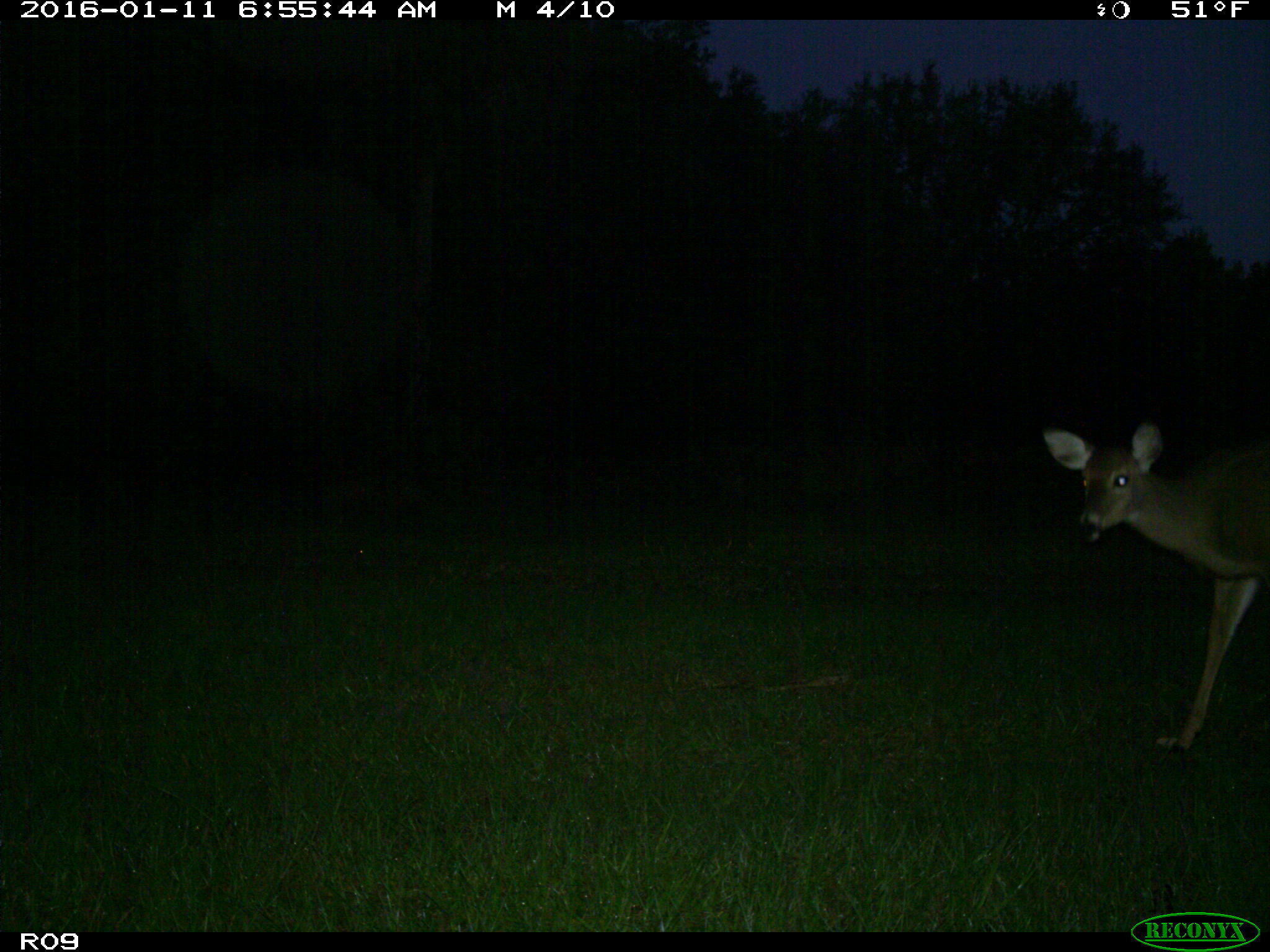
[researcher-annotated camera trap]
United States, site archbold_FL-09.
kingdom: Animalia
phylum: Chordata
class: Mammalia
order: Artiodactyla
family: Cervidae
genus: Odocoileus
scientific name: Odocoileus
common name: deer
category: unidentified deer